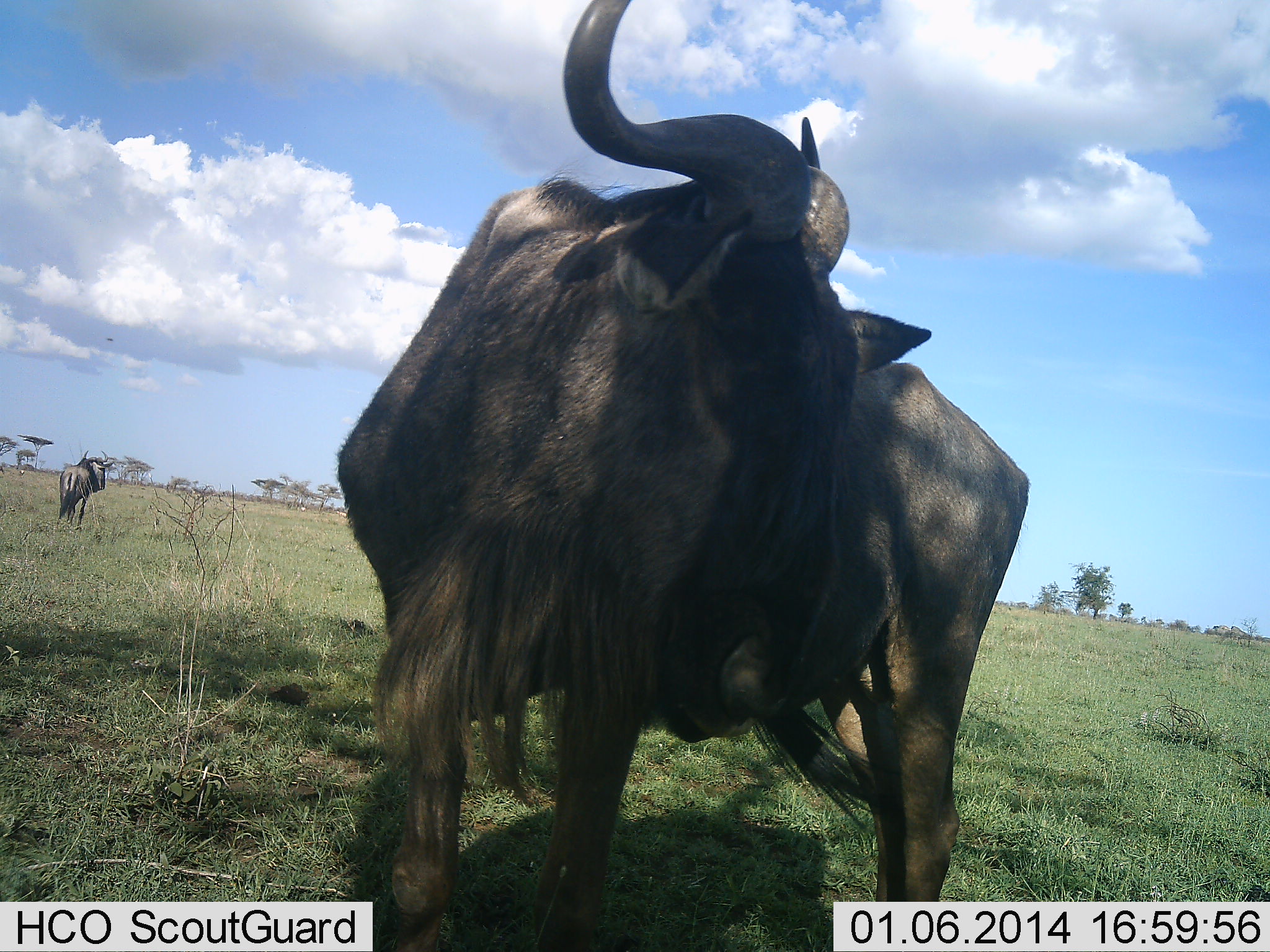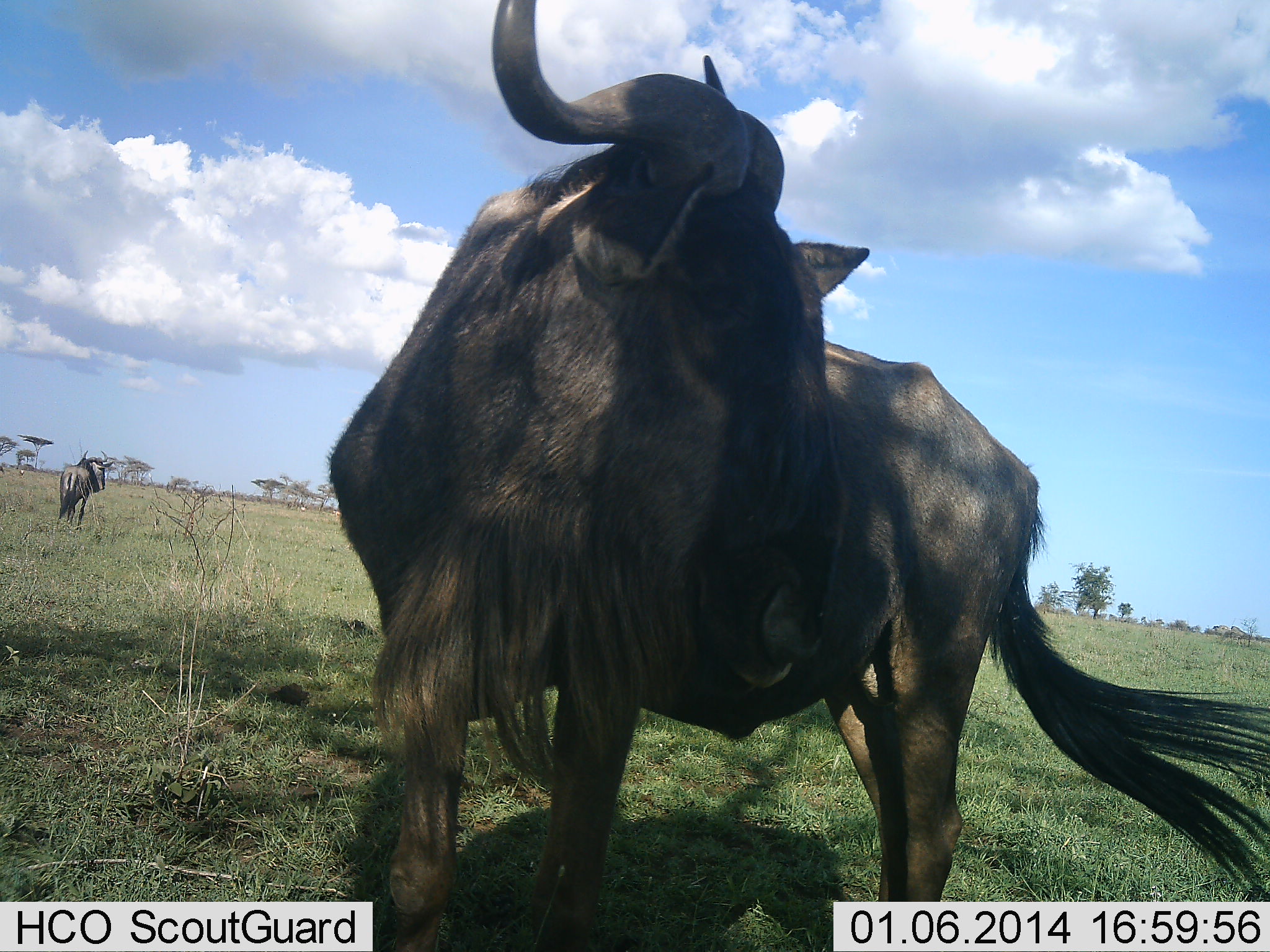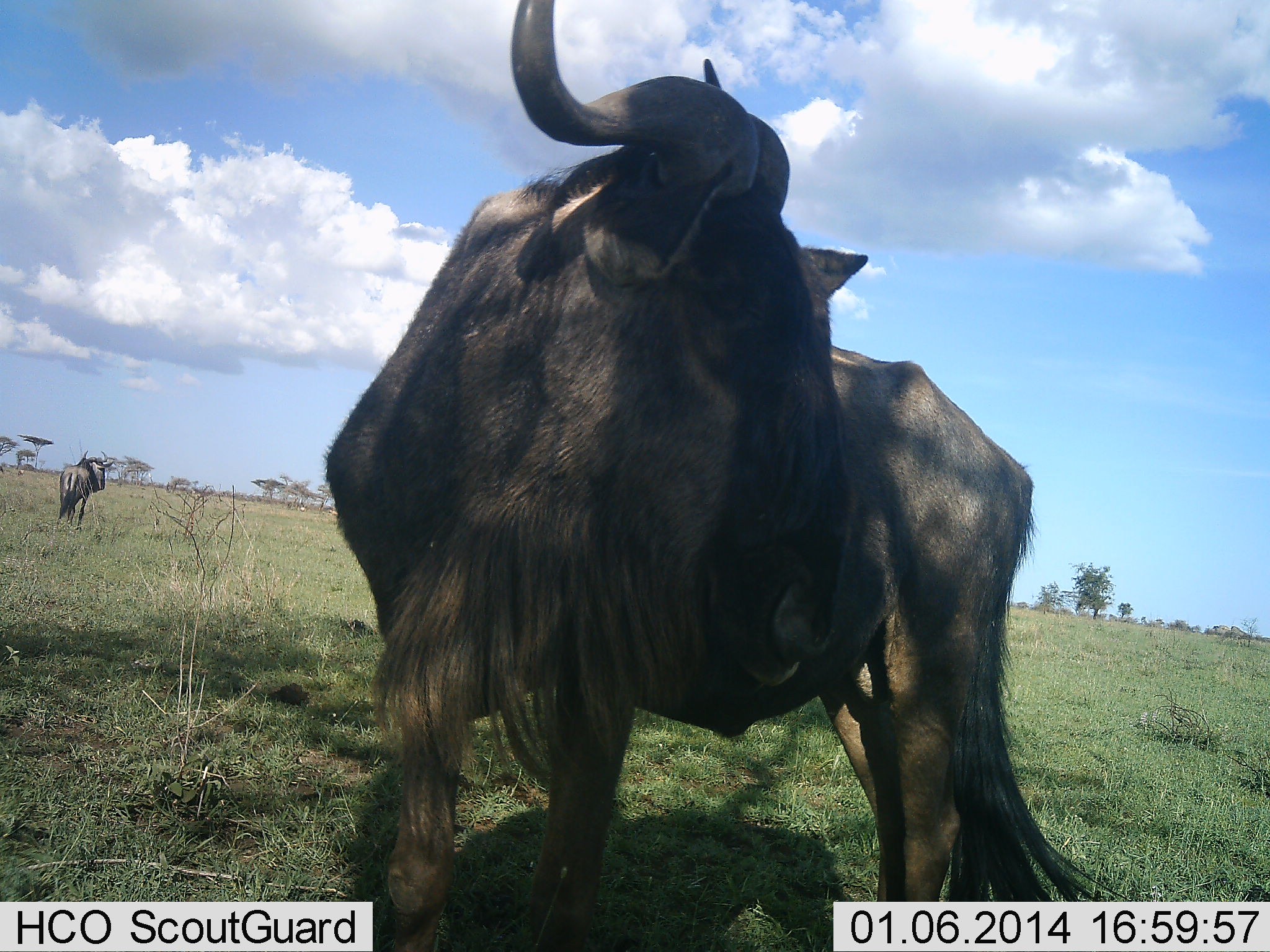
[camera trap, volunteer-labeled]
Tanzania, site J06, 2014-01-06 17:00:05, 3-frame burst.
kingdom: Animalia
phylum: Chordata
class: Mammalia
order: Artiodactyla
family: Bovidae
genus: Connochaetes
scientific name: Connochaetes taurinus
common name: blue wildebeest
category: wildebeest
Wildebeest (blue wildebeest) (Connochaetes taurinus), count 2. Behavior (volunteer vote fractions): standing 90%, resting 2%, moving 15%, interacting 4%. Young present (vote fraction): 2%. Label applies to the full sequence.